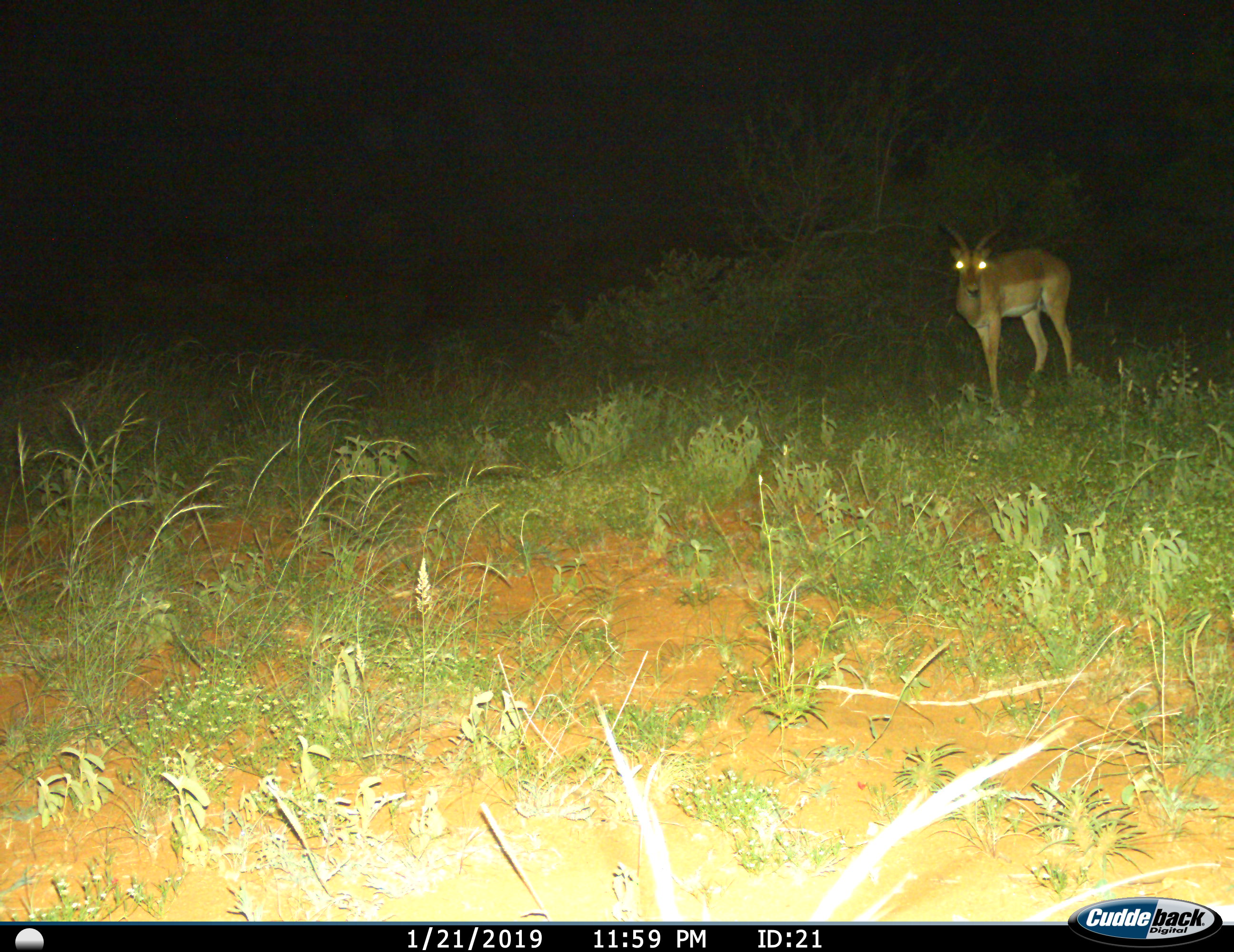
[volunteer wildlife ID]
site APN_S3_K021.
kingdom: Animalia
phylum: Chordata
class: Mammalia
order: Artiodactyla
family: Bovidae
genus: Aepyceros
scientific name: Aepyceros melampus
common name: impala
Impala (Aepyceros melampus), count 1. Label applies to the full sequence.